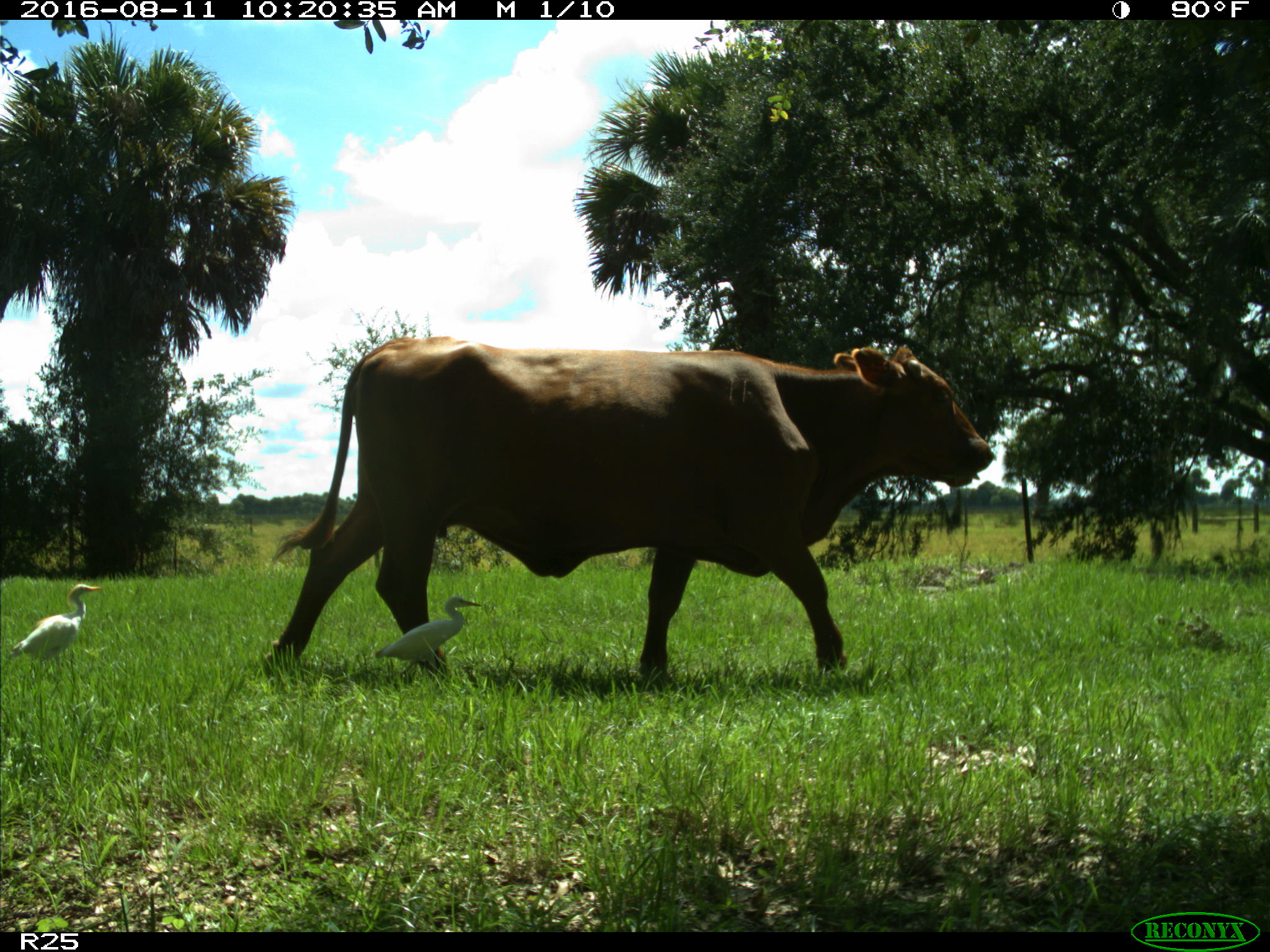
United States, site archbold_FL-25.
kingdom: Animalia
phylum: Chordata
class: Mammalia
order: Artiodactyla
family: Bovidae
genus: Bos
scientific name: Bos taurus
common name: domestic cow